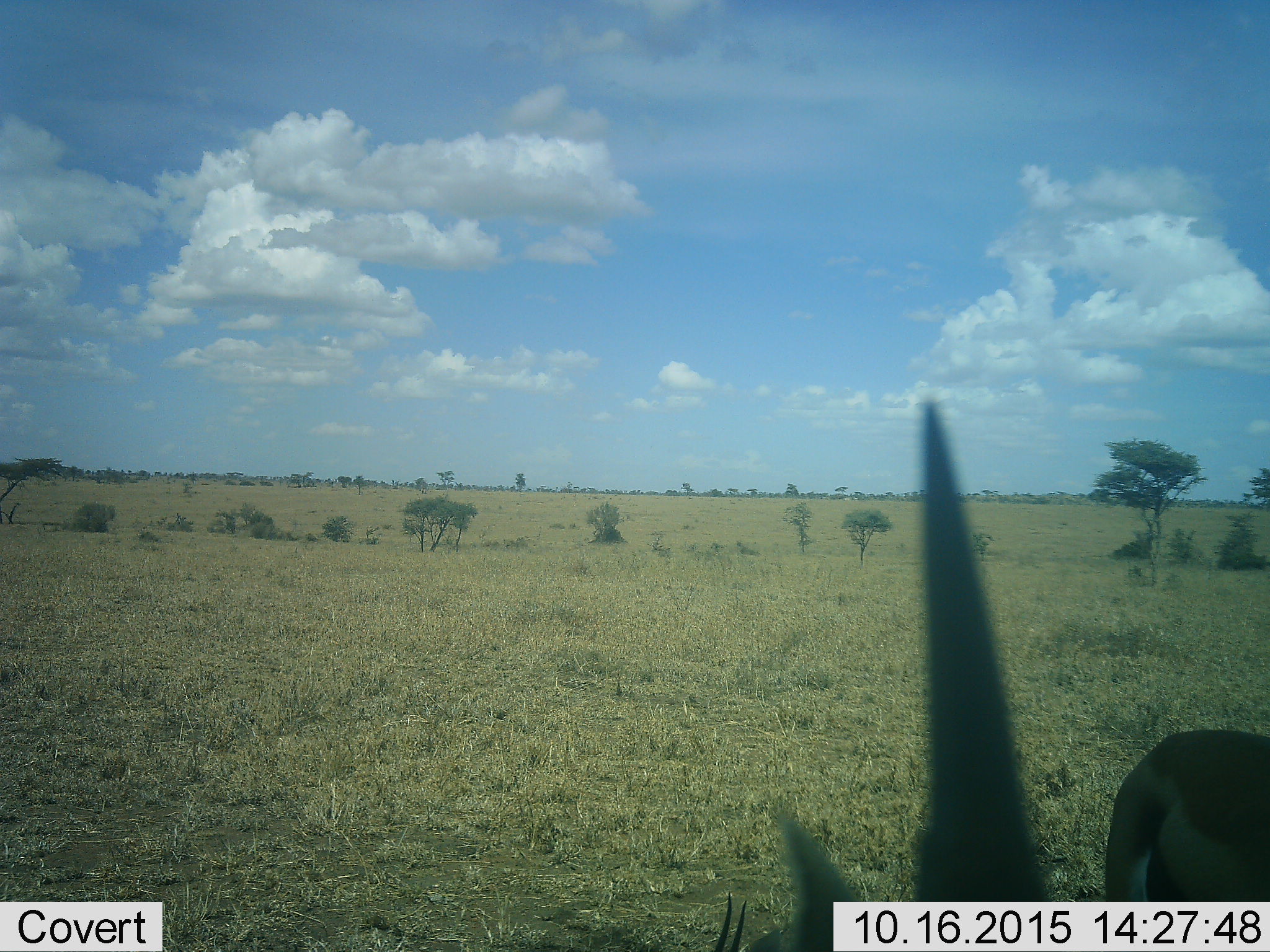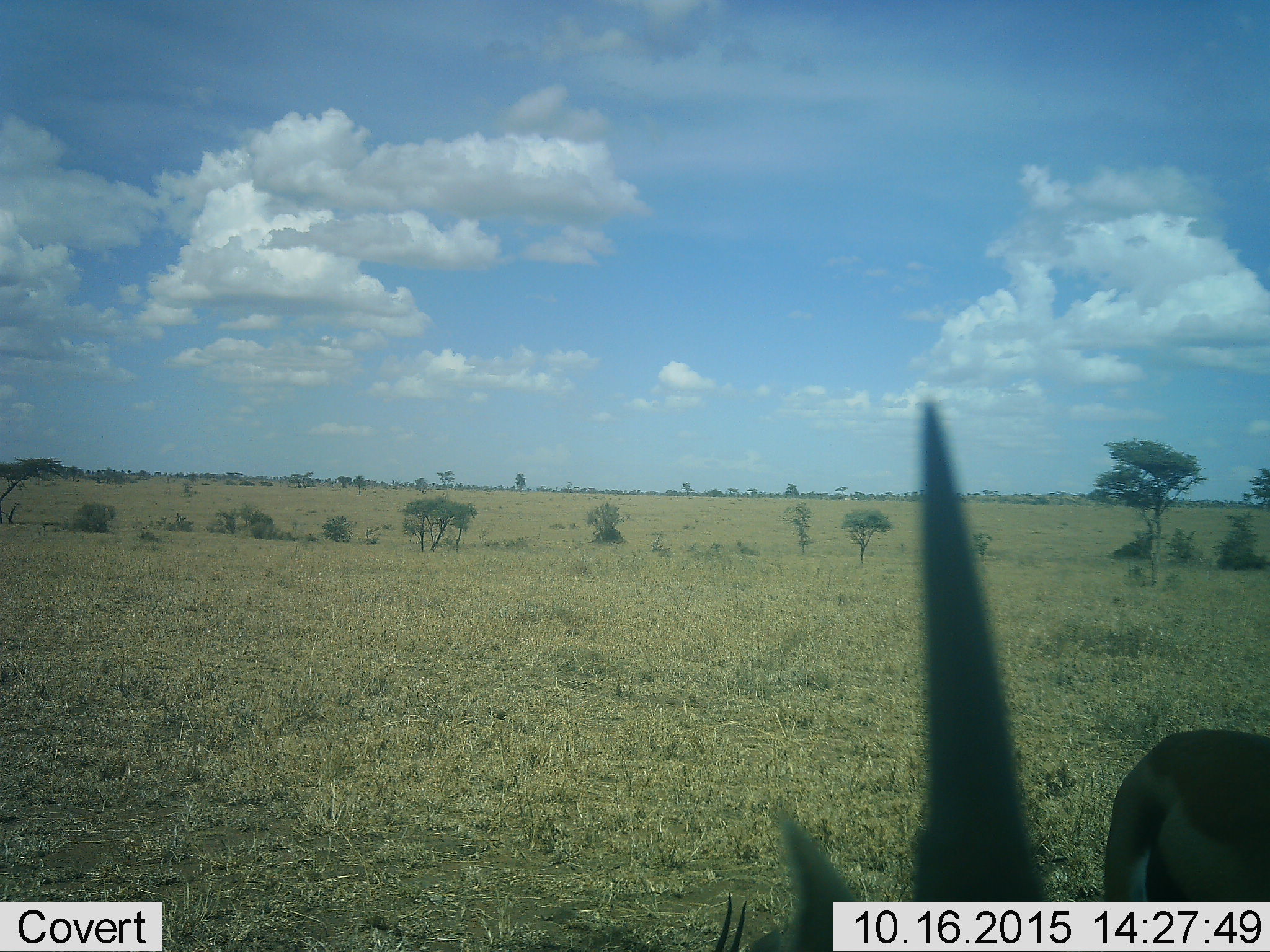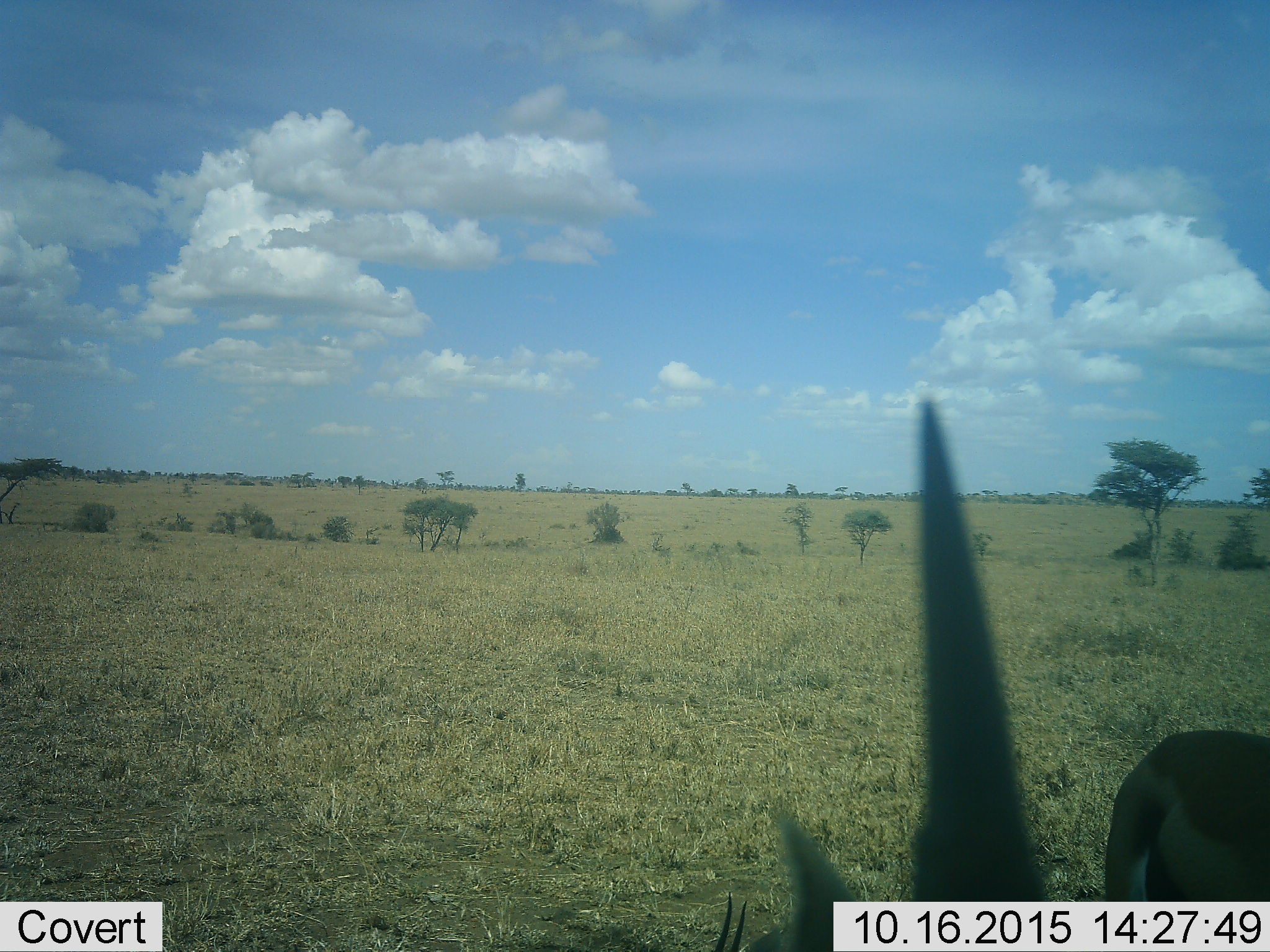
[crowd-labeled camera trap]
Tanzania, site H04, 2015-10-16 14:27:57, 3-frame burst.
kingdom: Animalia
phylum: Chordata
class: Mammalia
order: Artiodactyla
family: Bovidae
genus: Eudorcas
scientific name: Eudorcas thomsonii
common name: thomson's gazelle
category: gazellethomsons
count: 1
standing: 100%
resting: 20%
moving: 0%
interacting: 20%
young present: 0%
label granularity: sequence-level